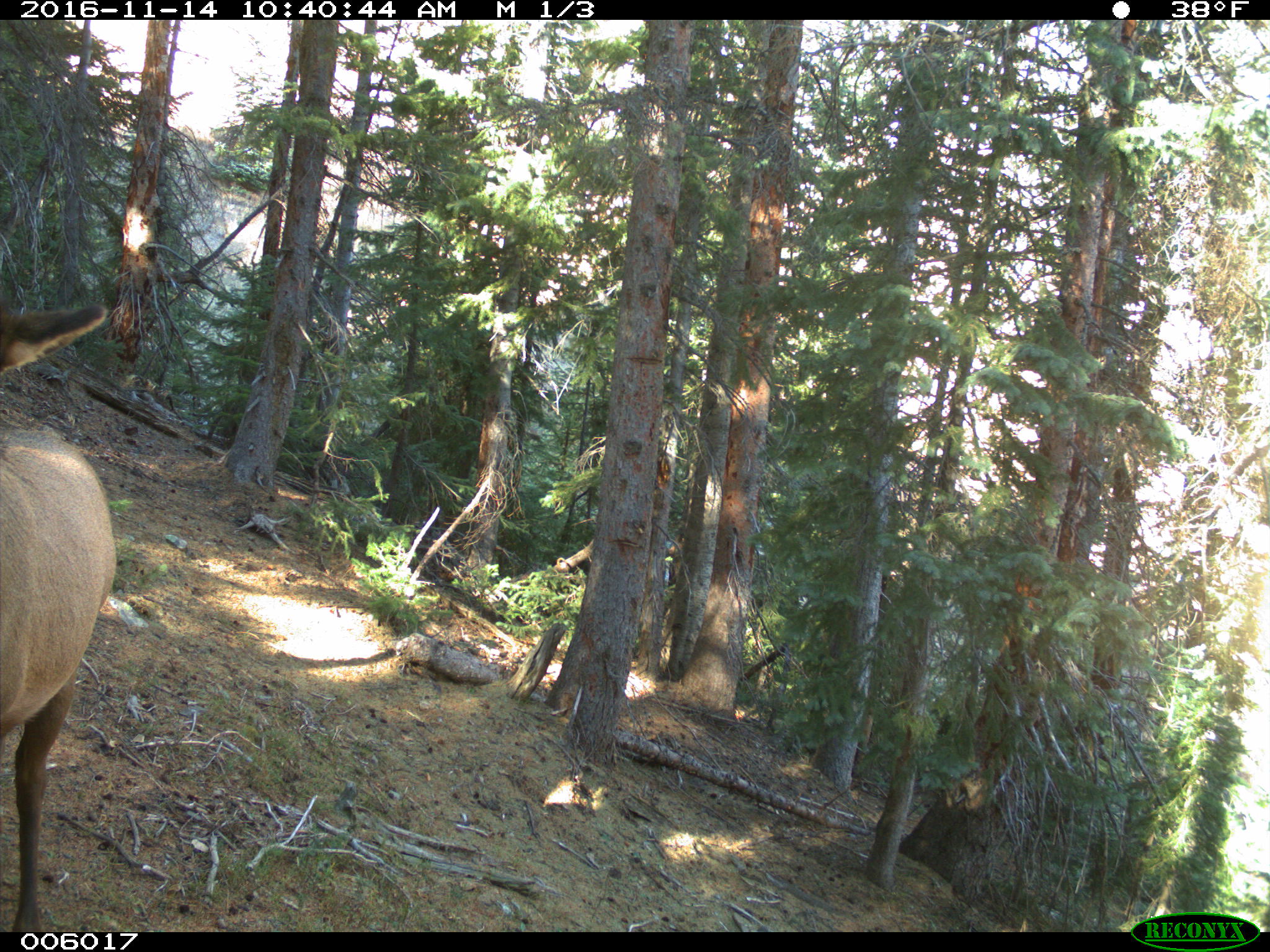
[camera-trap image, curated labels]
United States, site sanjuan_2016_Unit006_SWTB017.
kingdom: Animalia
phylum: Chordata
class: Mammalia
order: Artiodactyla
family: Cervidae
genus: Cervus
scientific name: Cervus elaphus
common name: red deer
Cervus elaphus (red deer).